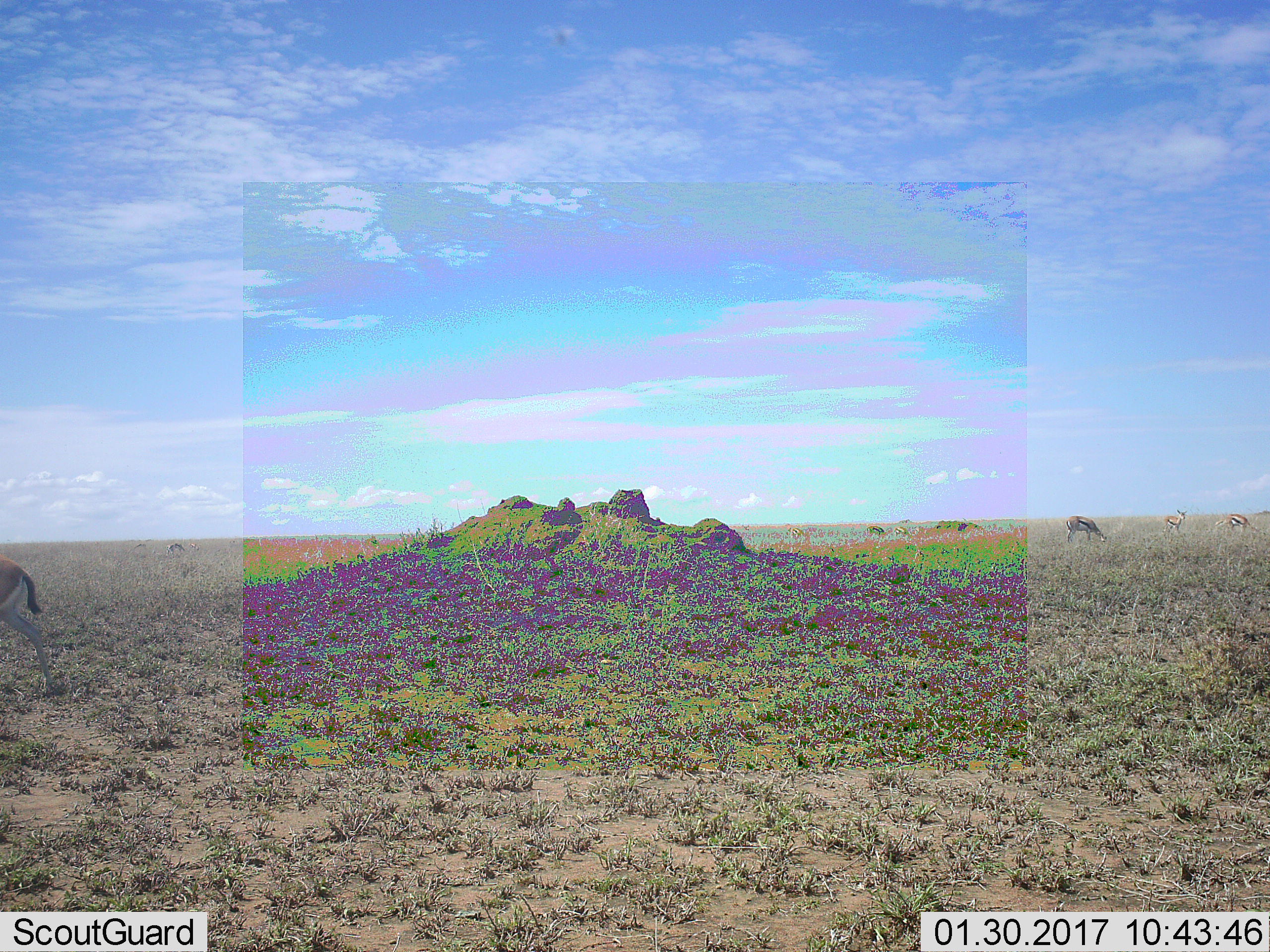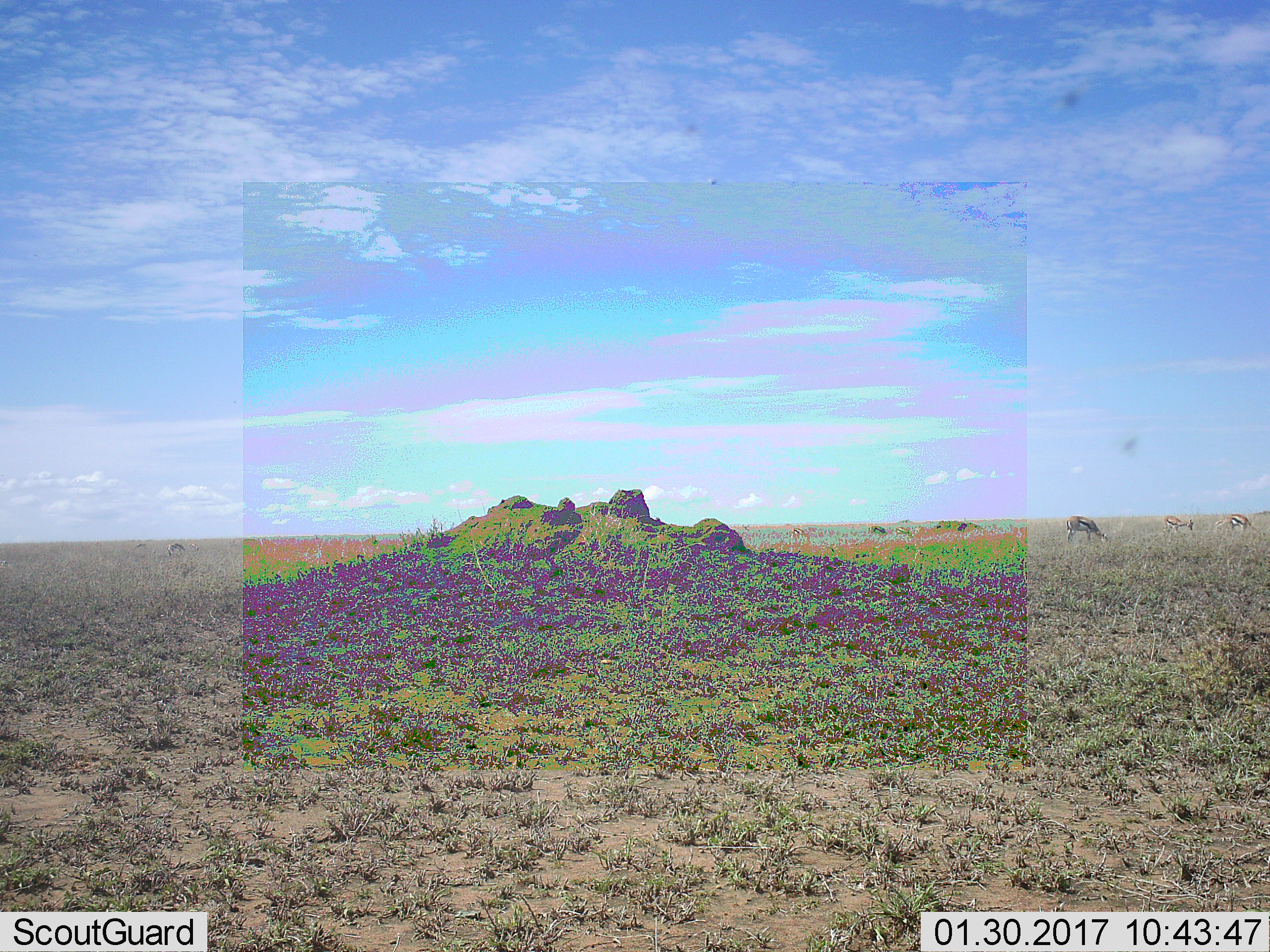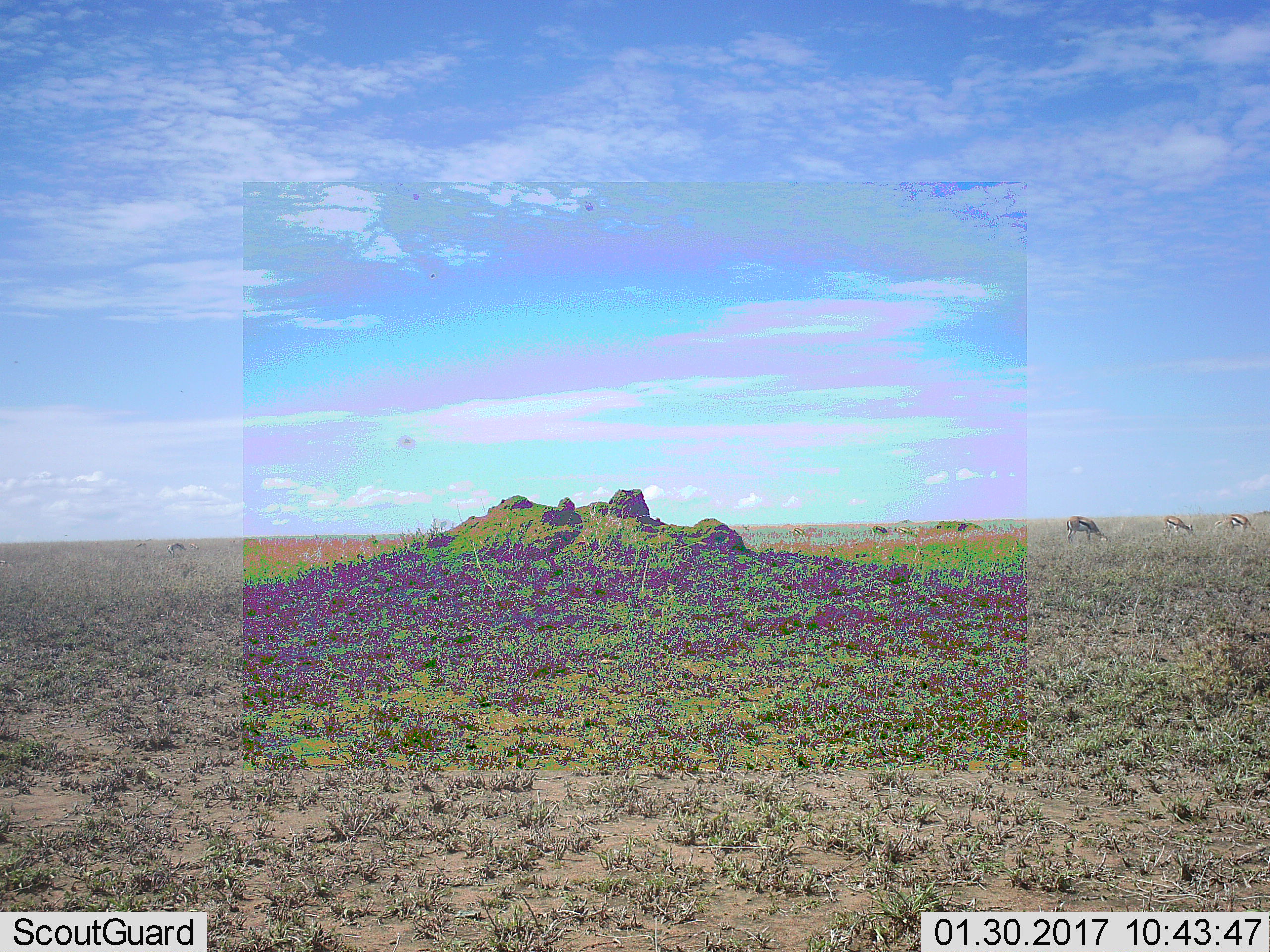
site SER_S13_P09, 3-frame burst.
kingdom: Animalia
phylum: Chordata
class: Mammalia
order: Artiodactyla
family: Bovidae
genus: Eudorcas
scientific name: Eudorcas thomsonii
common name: thomson's gazelle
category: gazellethomsons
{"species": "gazellethomsons (thomson's gazelle) (Eudorcas thomsonii)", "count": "8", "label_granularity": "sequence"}